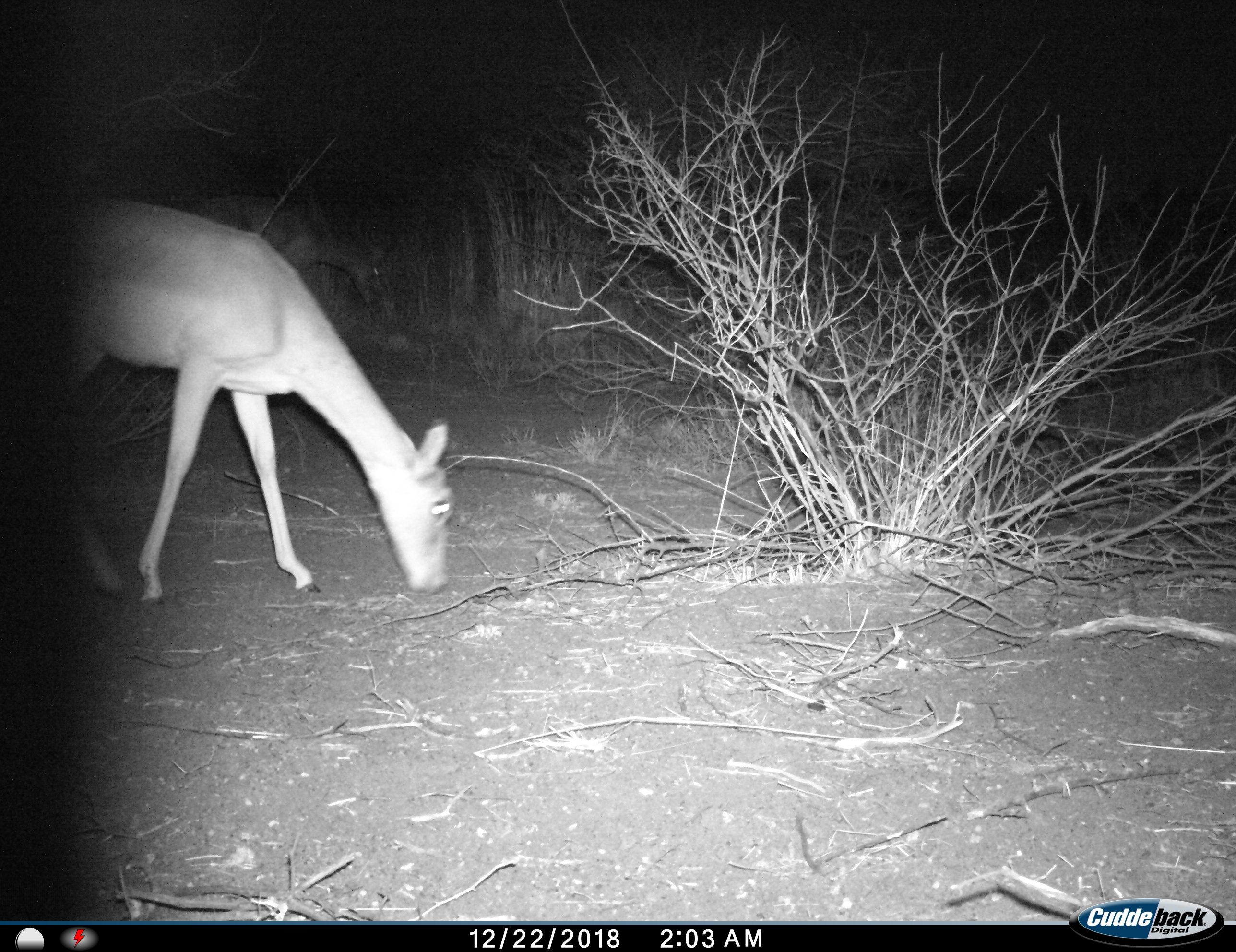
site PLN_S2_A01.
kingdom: Animalia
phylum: Chordata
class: Mammalia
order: Artiodactyla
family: Bovidae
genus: Aepyceros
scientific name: Aepyceros melampus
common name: impala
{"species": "impala (Aepyceros melampus)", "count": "1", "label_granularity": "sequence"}